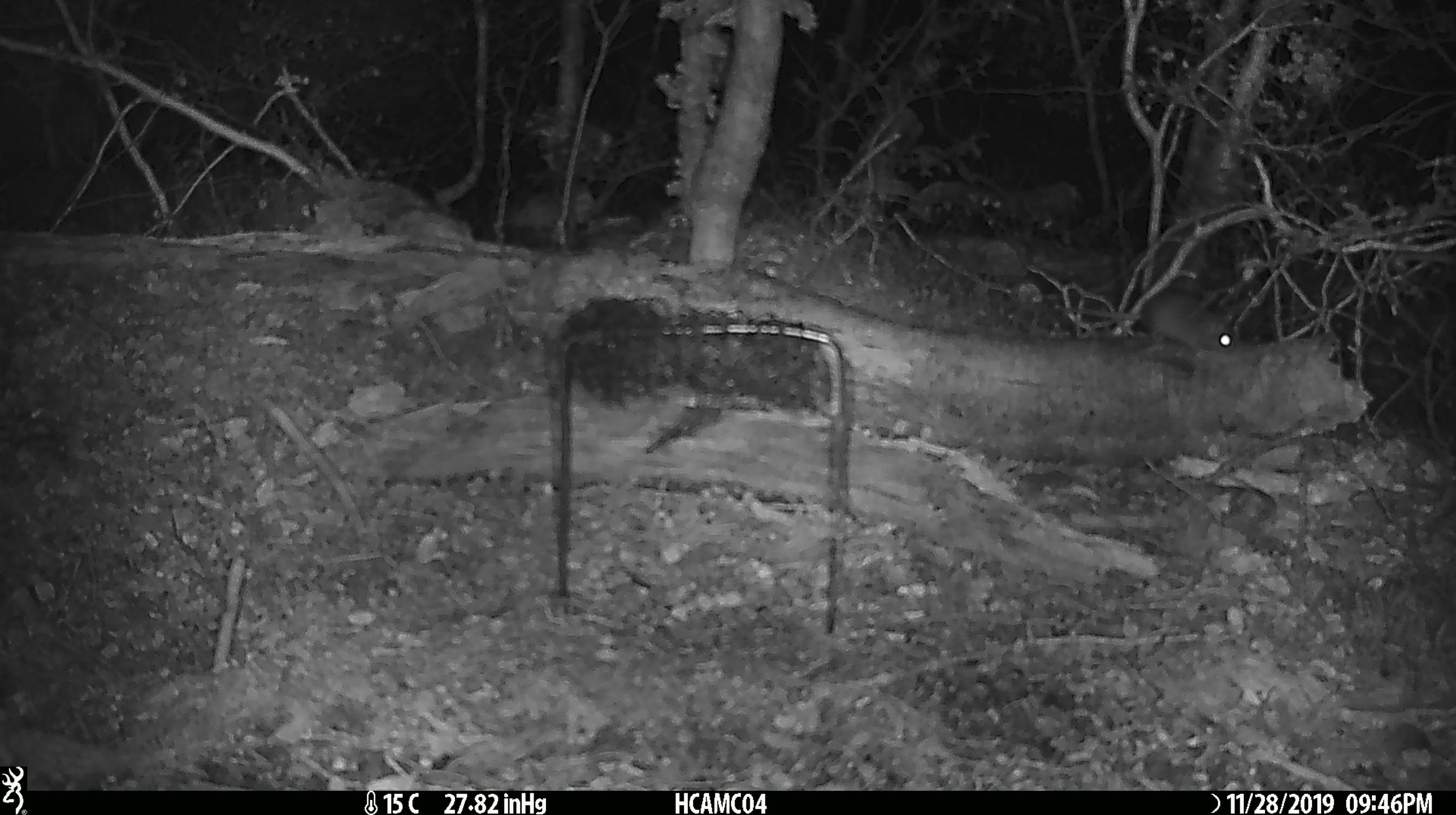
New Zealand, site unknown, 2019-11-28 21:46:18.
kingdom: Animalia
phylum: Chordata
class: Mammalia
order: Rodentia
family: Muridae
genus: Mus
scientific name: Mus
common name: mouse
Mouse (Mus).